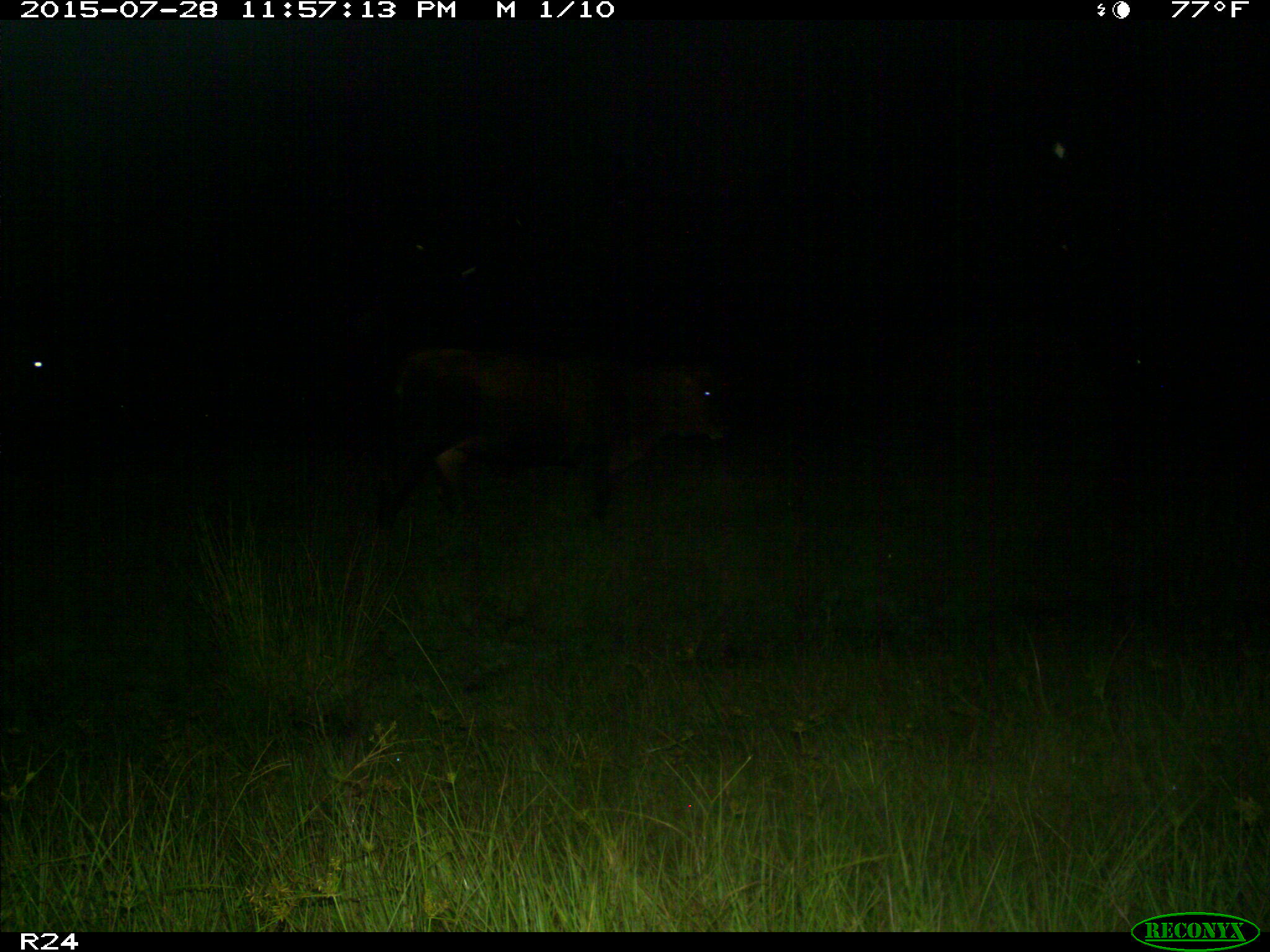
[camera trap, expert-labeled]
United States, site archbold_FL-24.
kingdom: Animalia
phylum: Chordata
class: Mammalia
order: Artiodactyla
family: Bovidae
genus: Bos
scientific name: Bos taurus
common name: domestic cow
Bos taurus (domestic cow).